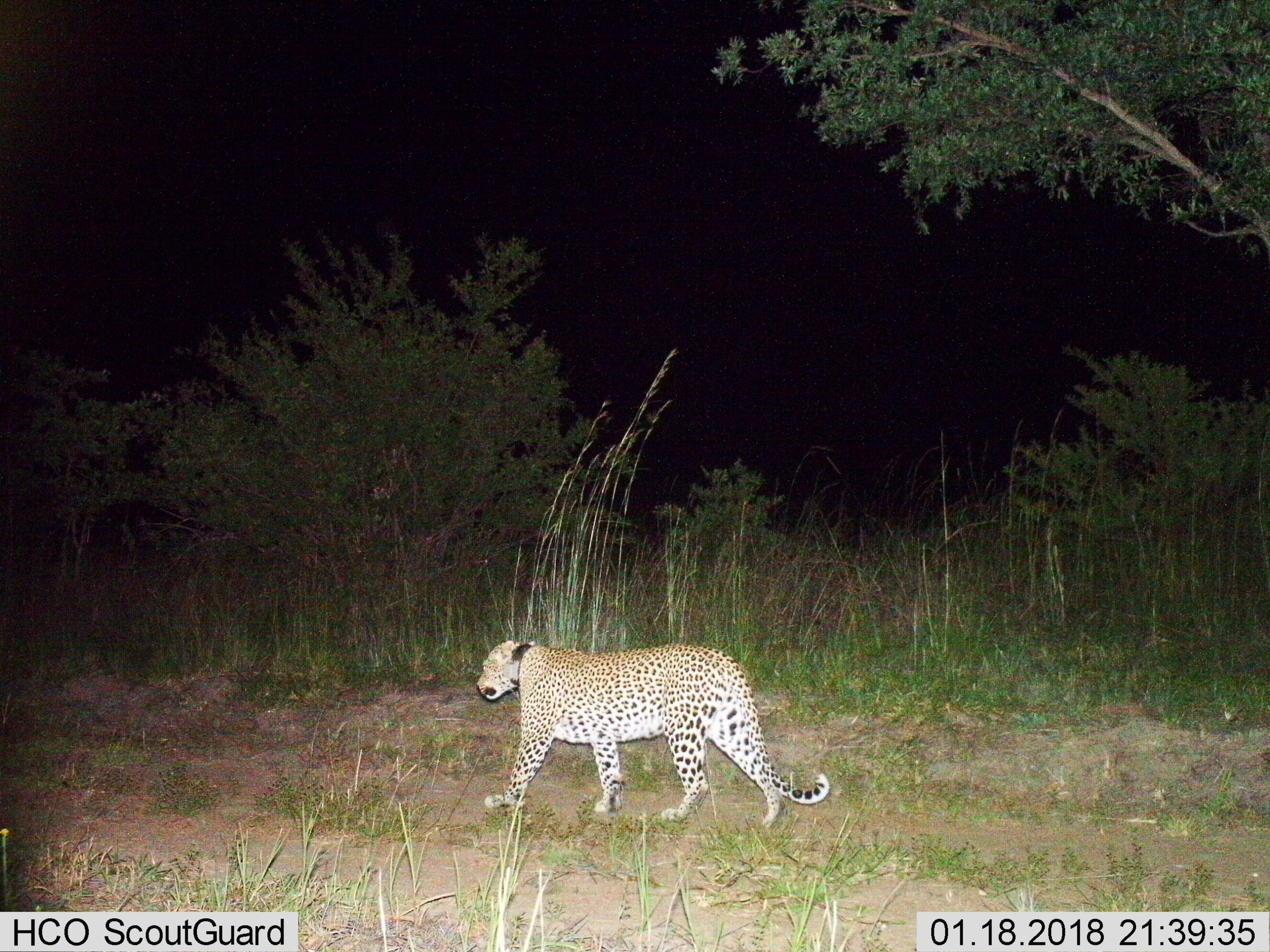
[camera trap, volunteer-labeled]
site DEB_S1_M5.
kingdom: Animalia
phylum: Chordata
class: Mammalia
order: Carnivora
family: Felidae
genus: Panthera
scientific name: Panthera pardus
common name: leopard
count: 1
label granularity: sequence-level